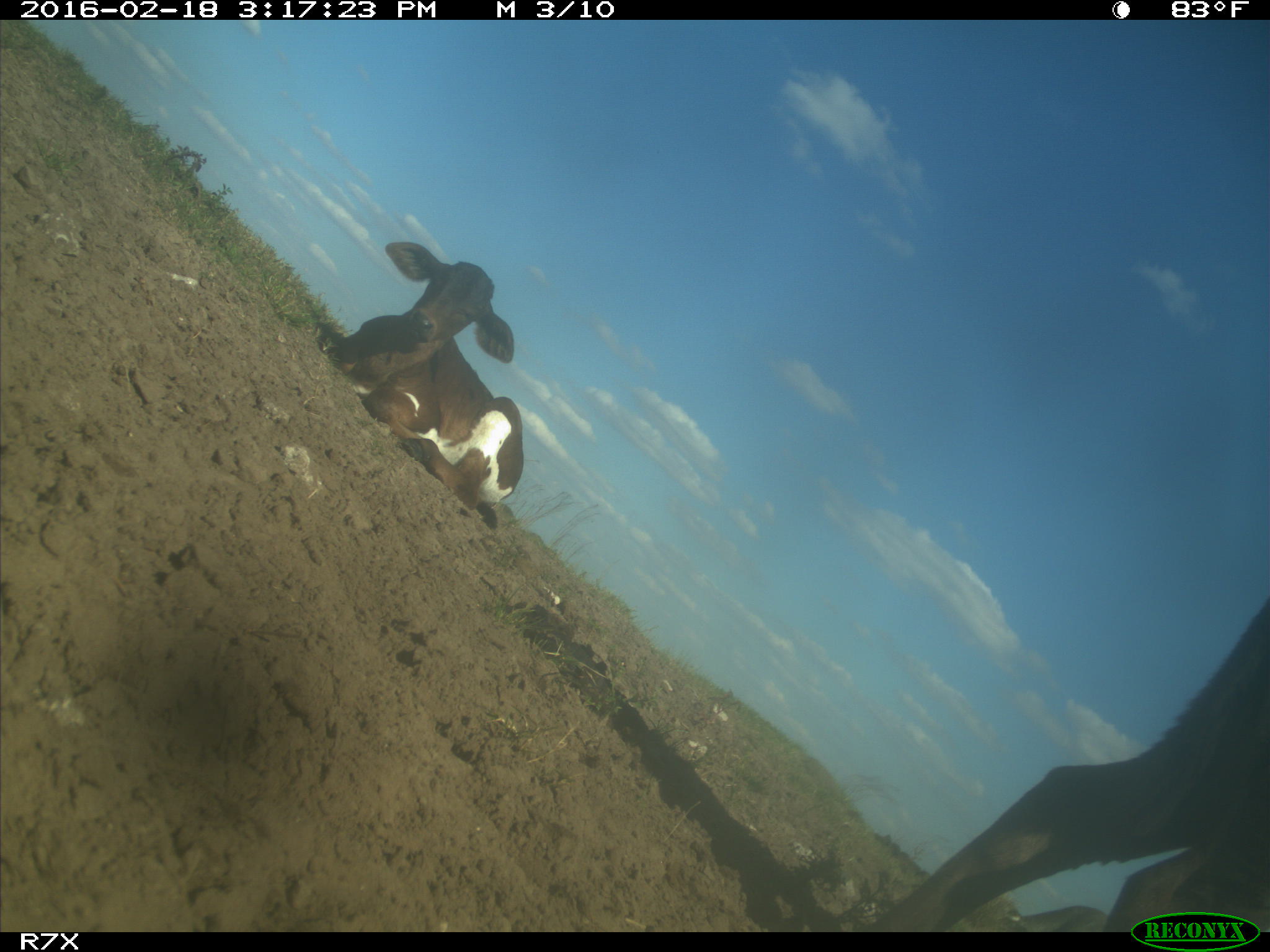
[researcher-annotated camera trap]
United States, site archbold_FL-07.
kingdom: Animalia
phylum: Chordata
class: Mammalia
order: Artiodactyla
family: Bovidae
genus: Bos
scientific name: Bos taurus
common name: domestic cow